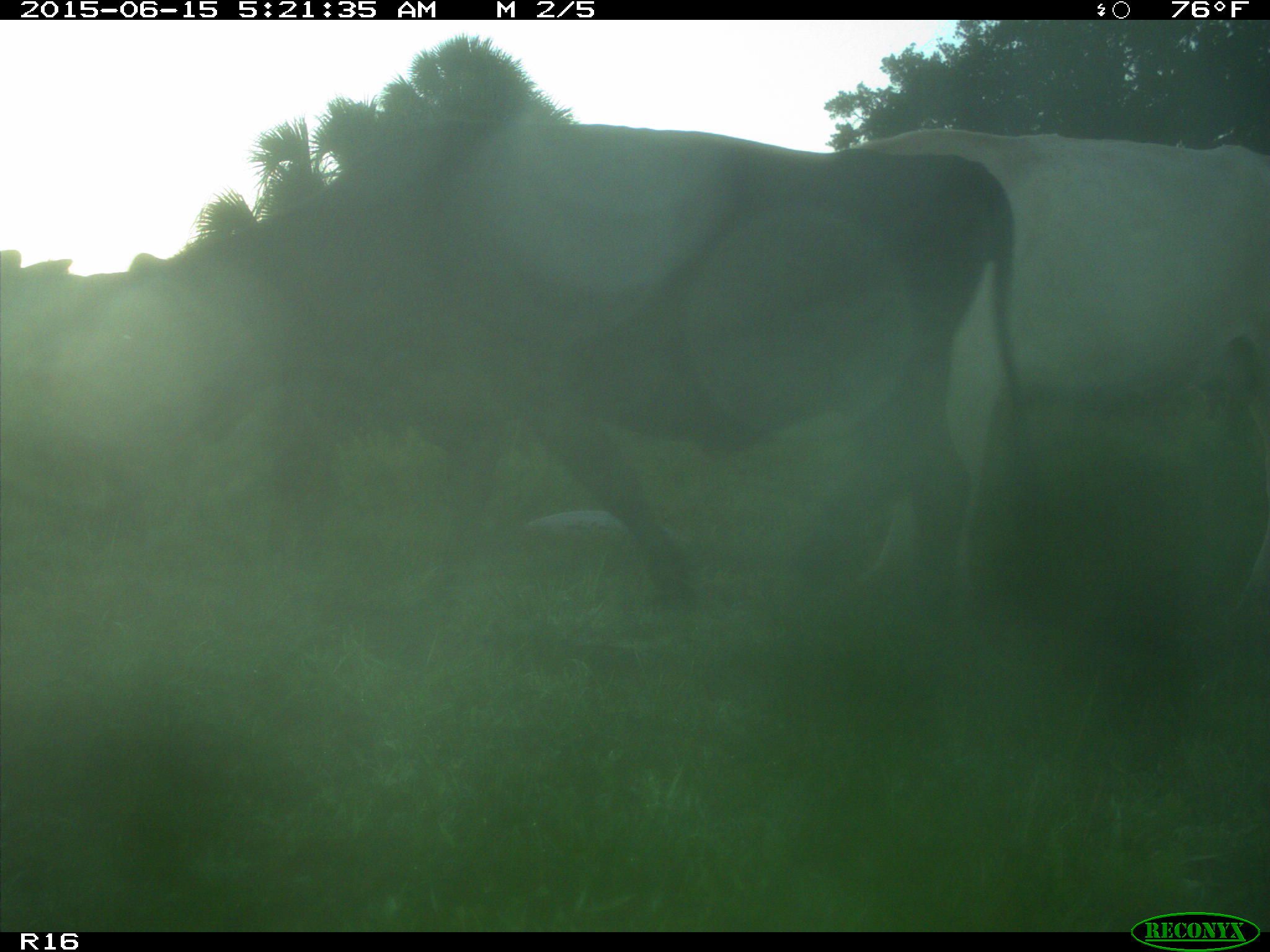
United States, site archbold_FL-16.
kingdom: Animalia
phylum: Chordata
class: Mammalia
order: Artiodactyla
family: Bovidae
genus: Bos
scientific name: Bos taurus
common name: domestic cow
Bos taurus (domestic cow).